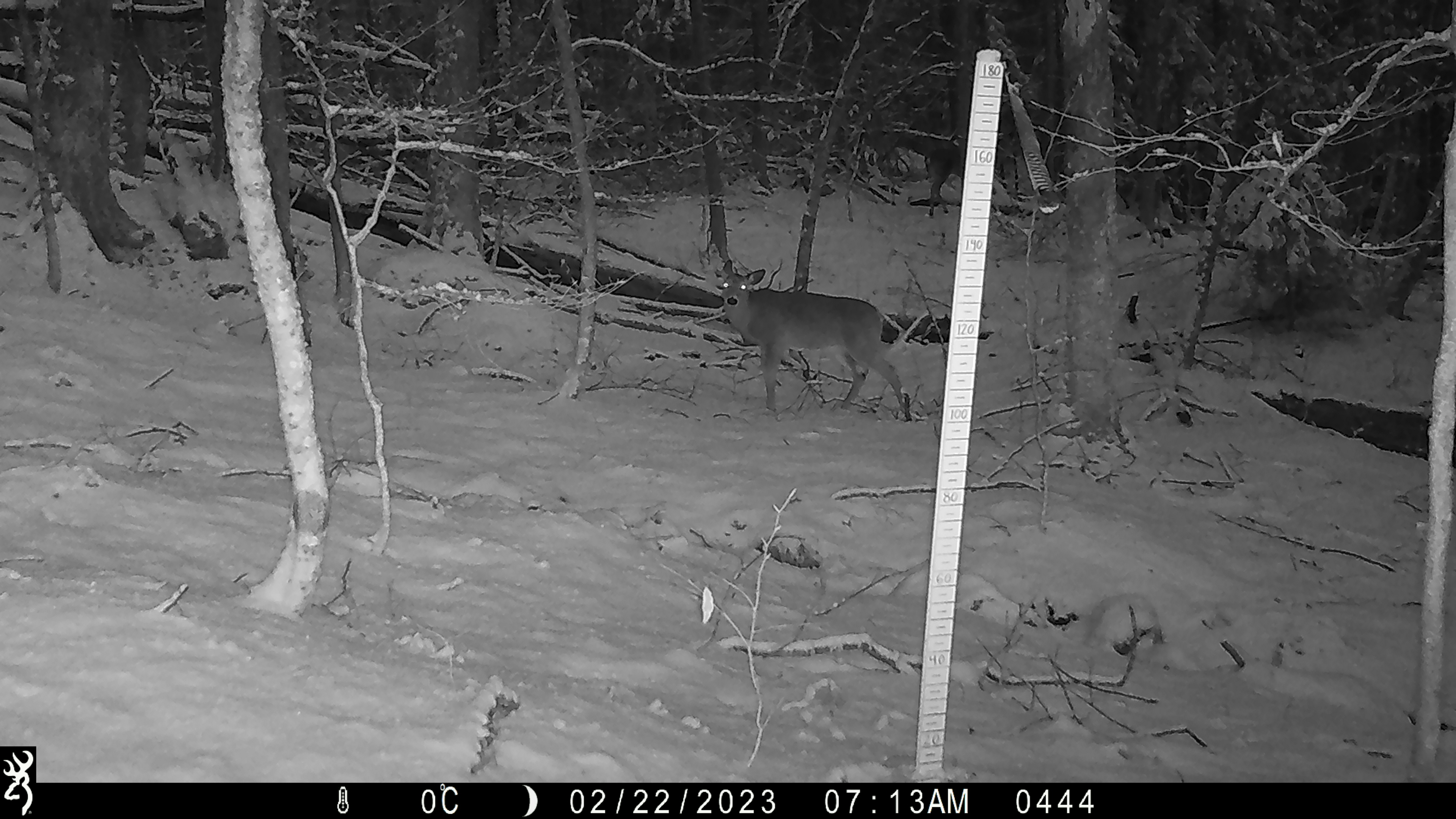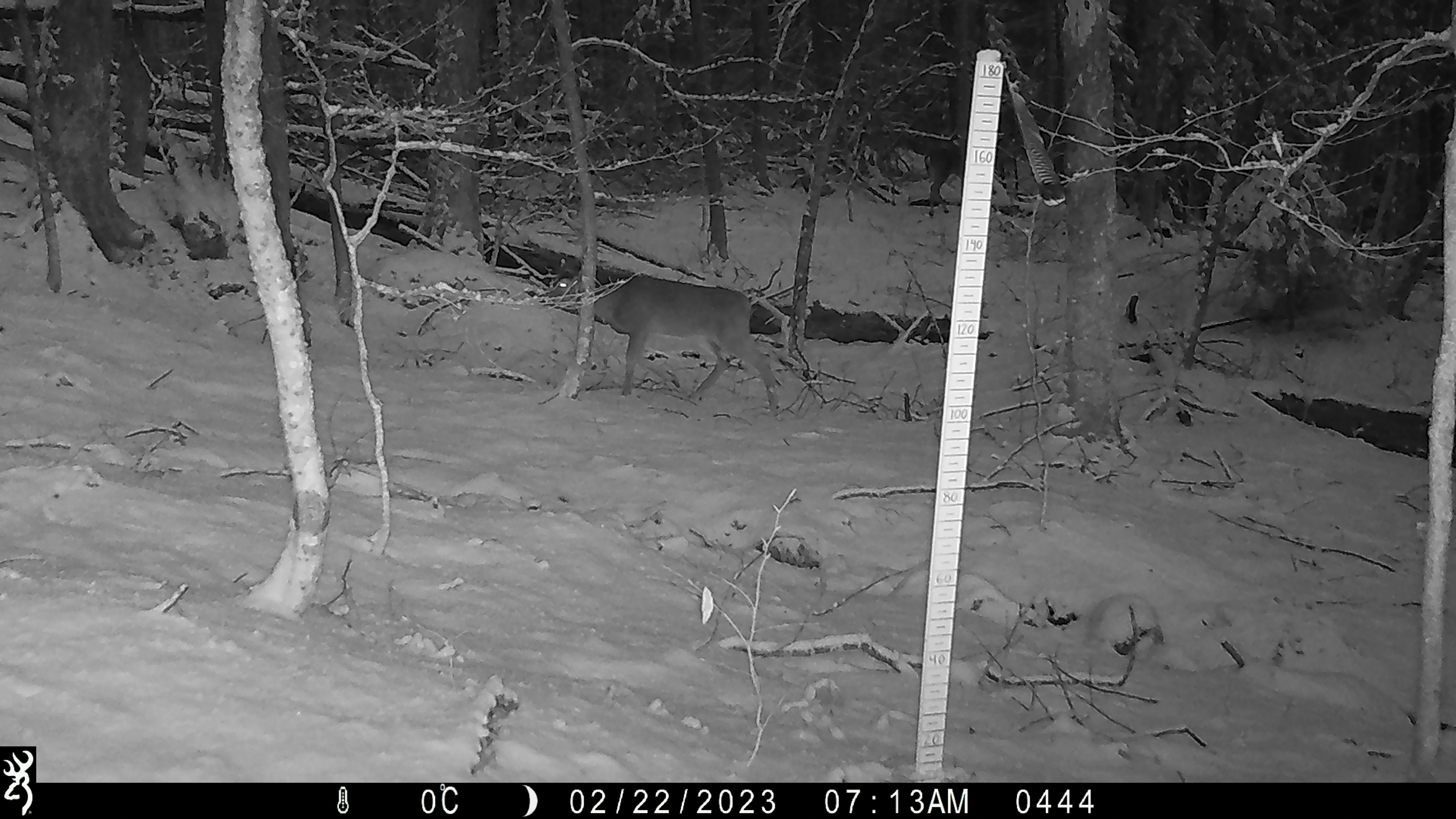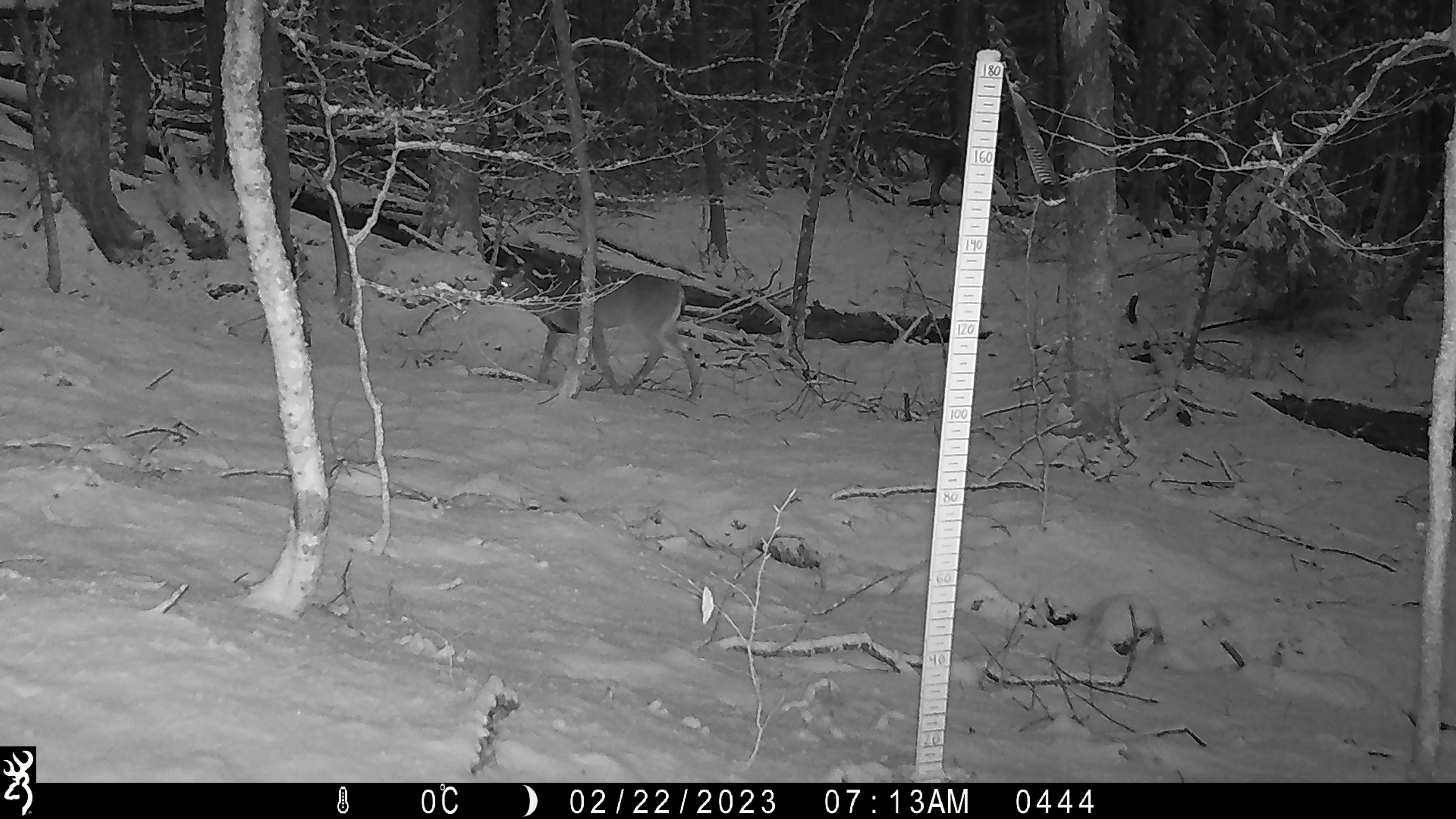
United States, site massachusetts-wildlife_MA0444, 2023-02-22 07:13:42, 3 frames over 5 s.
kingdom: Animalia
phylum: Chordata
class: Mammalia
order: Artiodactyla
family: Cervidae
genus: Odocoileus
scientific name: Odocoileus virginianus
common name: white-tailed deer